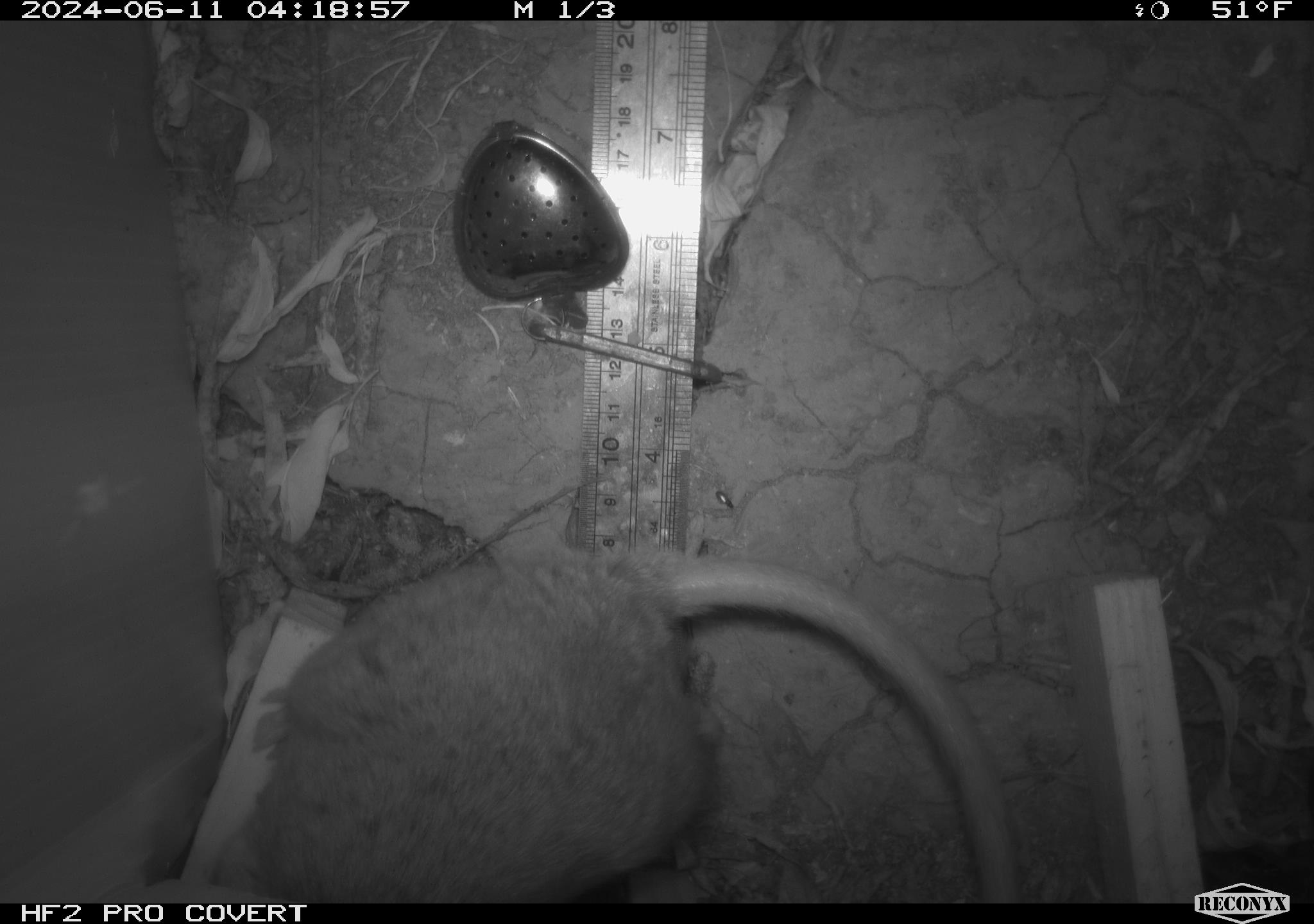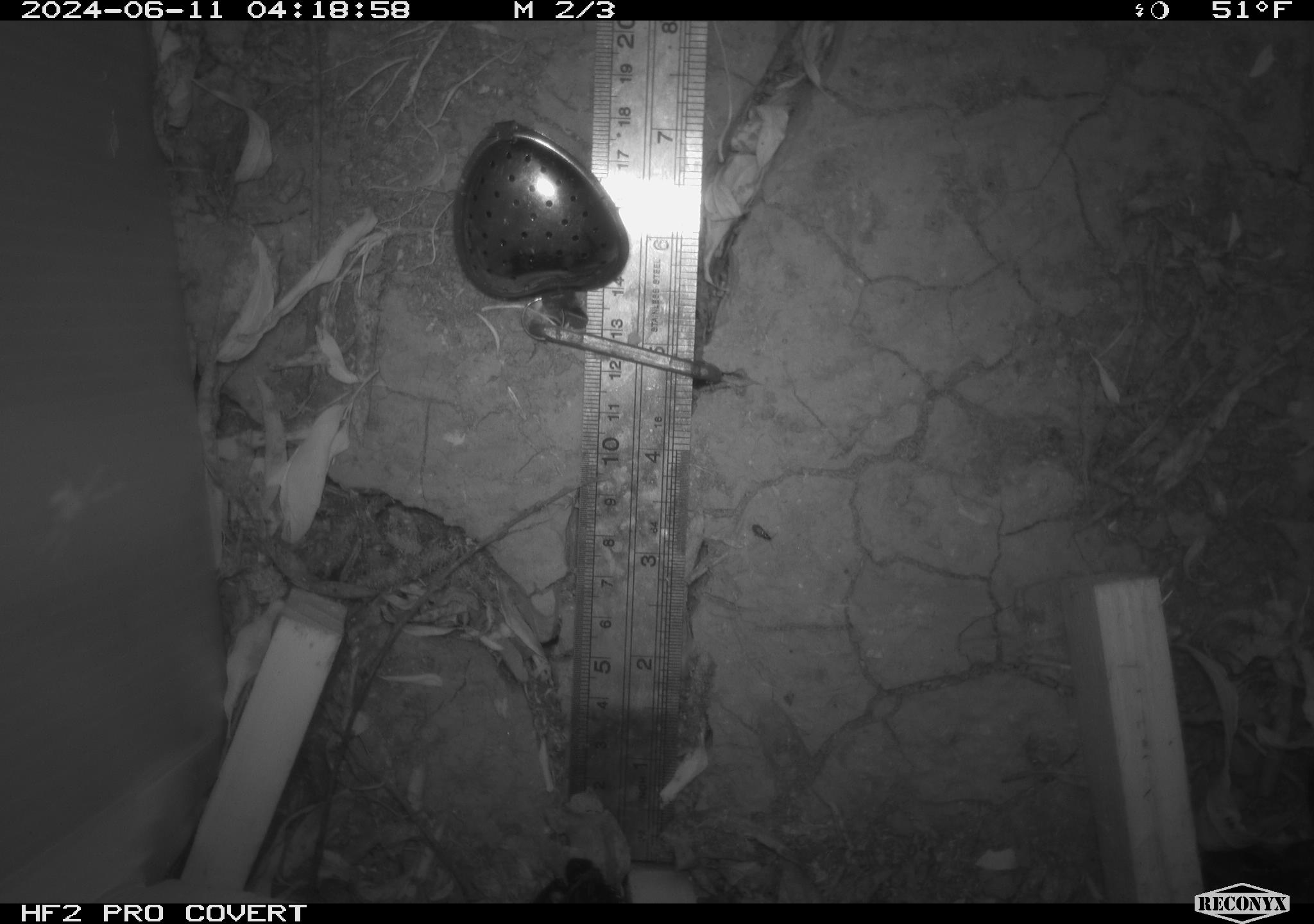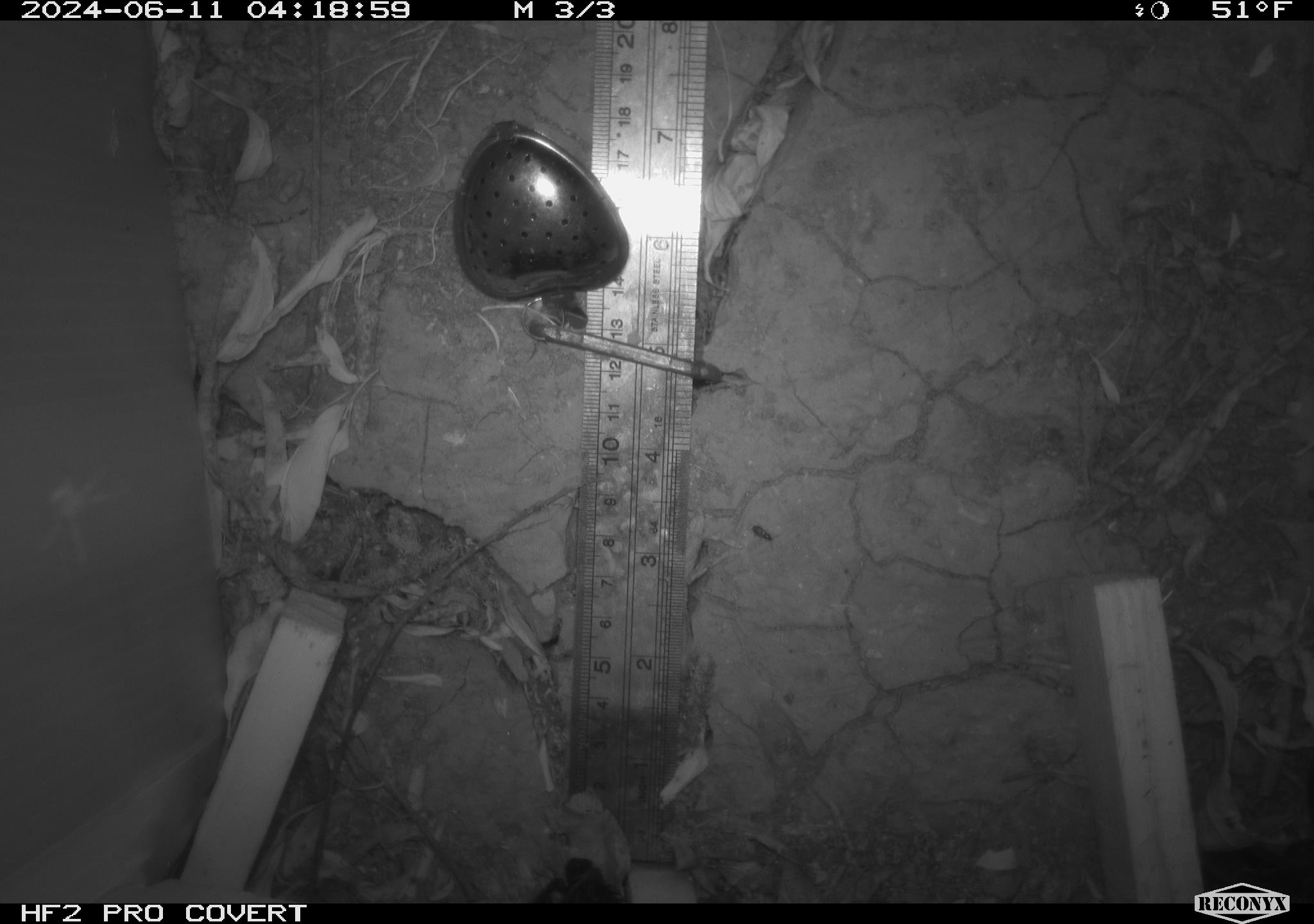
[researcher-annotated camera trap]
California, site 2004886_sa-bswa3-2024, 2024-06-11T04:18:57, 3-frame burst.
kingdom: Animalia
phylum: Chordata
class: Mammalia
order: Rodentia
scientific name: Rodentia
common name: woodrat or rat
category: woodrat or rat species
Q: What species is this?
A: Woodrat or rat species (woodrat or rat) (Rodentia).